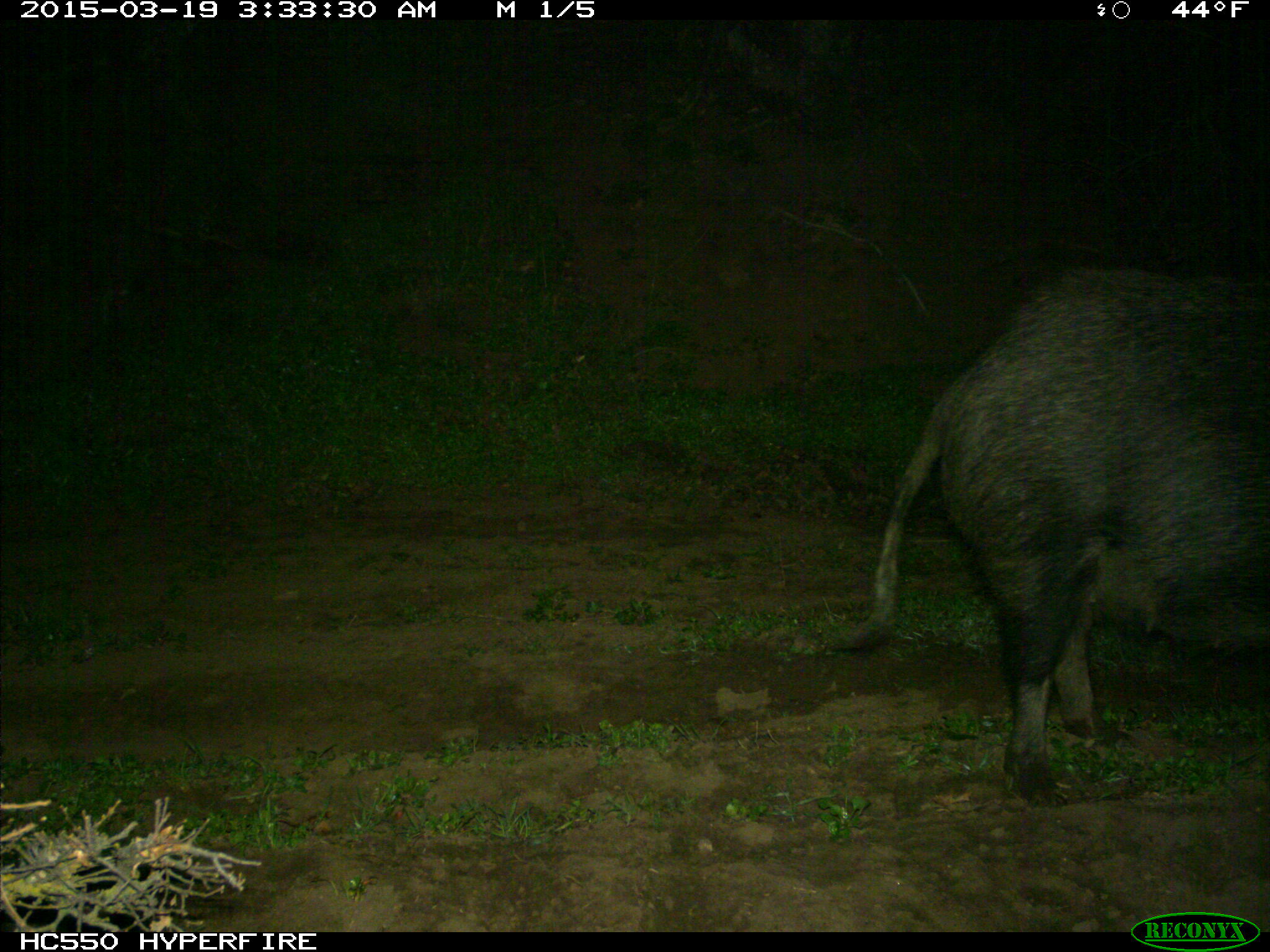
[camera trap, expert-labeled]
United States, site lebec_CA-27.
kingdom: Animalia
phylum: Chordata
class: Mammalia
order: Artiodactyla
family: Suidae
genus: Sus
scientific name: Sus scrofa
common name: wild boar